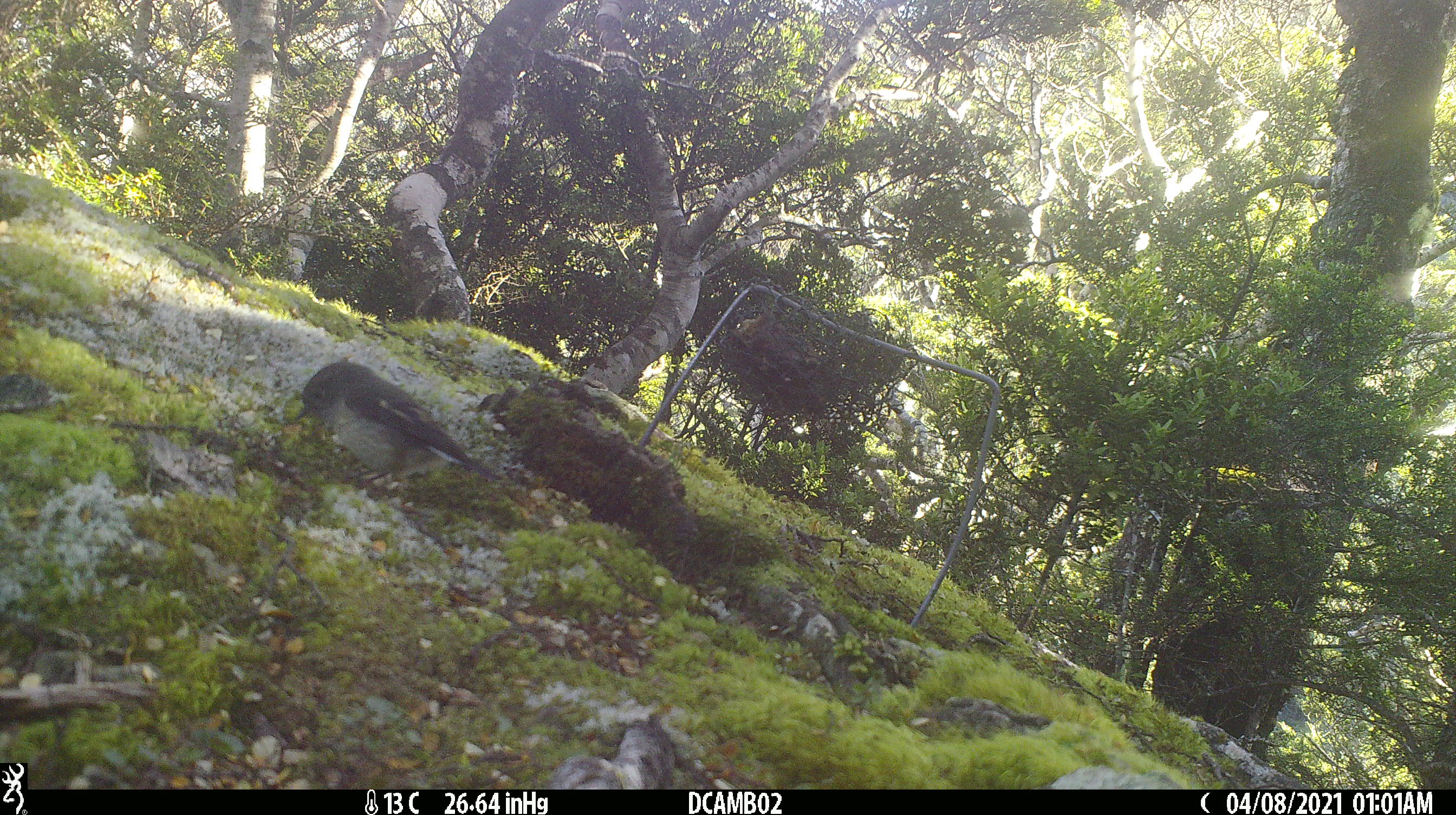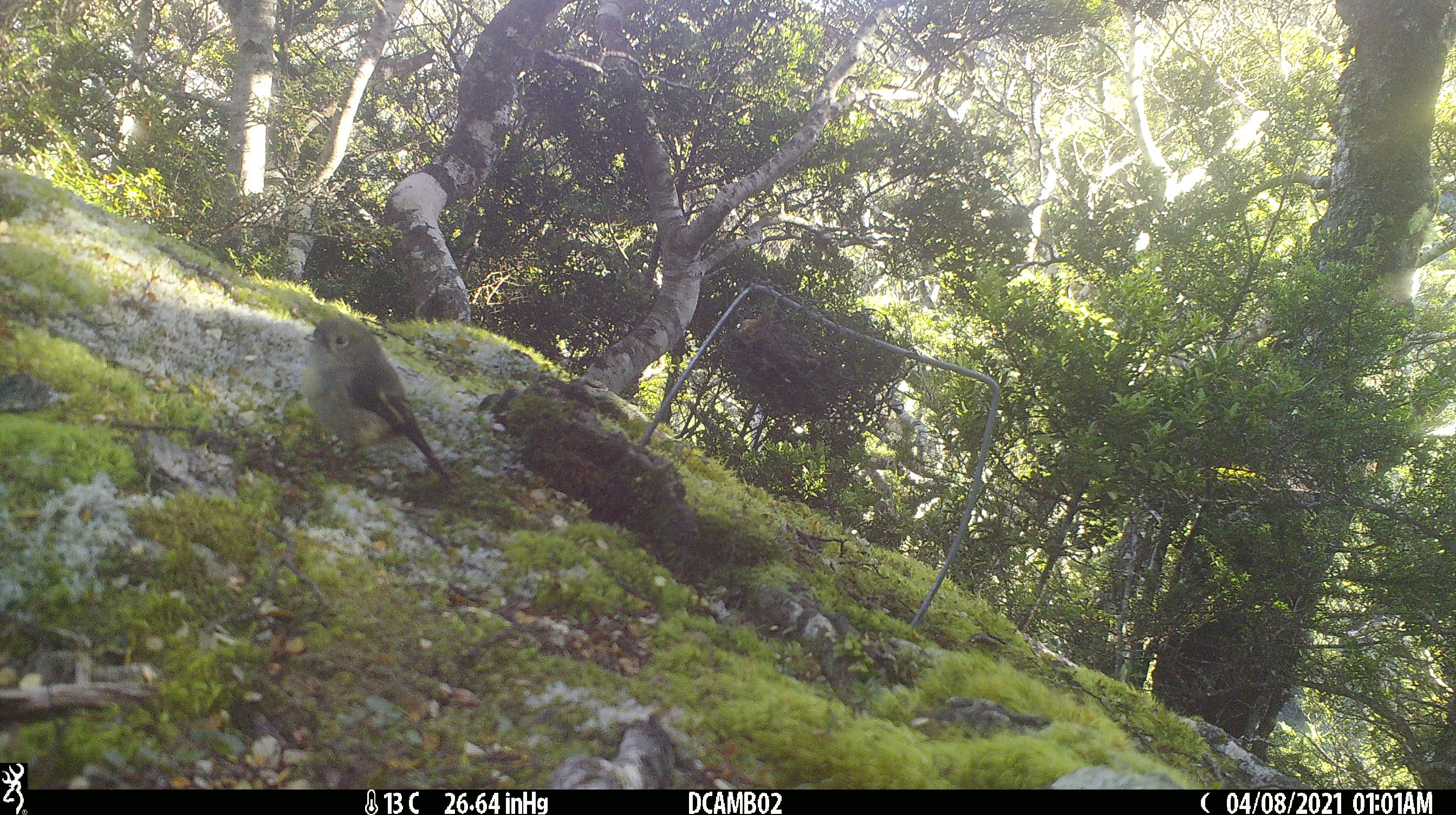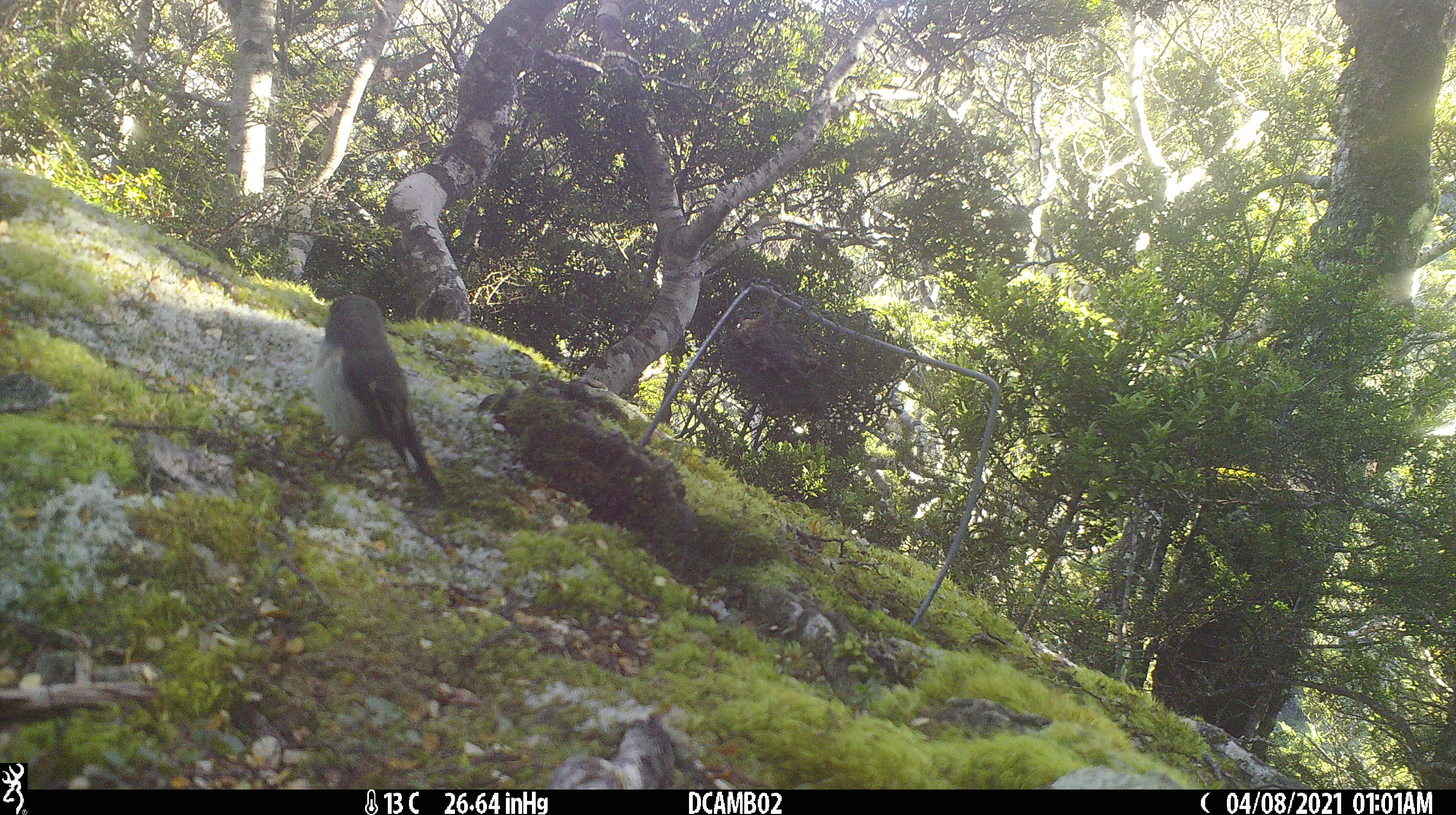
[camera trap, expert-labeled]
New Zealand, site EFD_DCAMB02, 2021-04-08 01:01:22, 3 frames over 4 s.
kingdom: Animalia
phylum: Chordata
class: Aves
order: Passeriformes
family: Petroicidae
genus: Petroica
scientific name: Petroica macrocephala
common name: tomtit